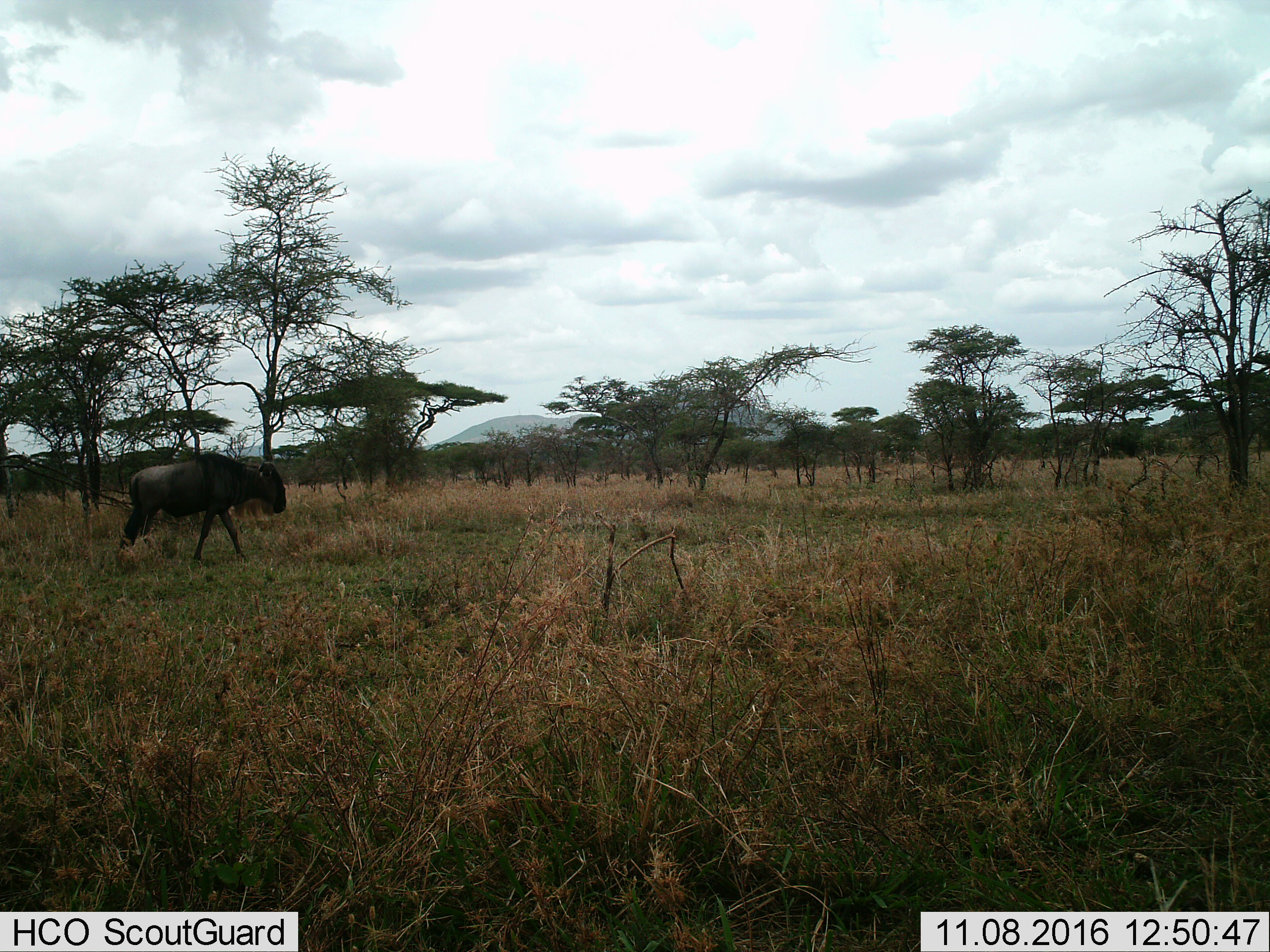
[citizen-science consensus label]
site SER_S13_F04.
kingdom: Animalia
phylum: Chordata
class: Mammalia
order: Artiodactyla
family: Bovidae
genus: Connochaetes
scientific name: Connochaetes taurinus taurinus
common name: blue wildebeest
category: wildebeestblue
Wildebeestblue (blue wildebeest) (Connochaetes taurinus taurinus), count 1. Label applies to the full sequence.